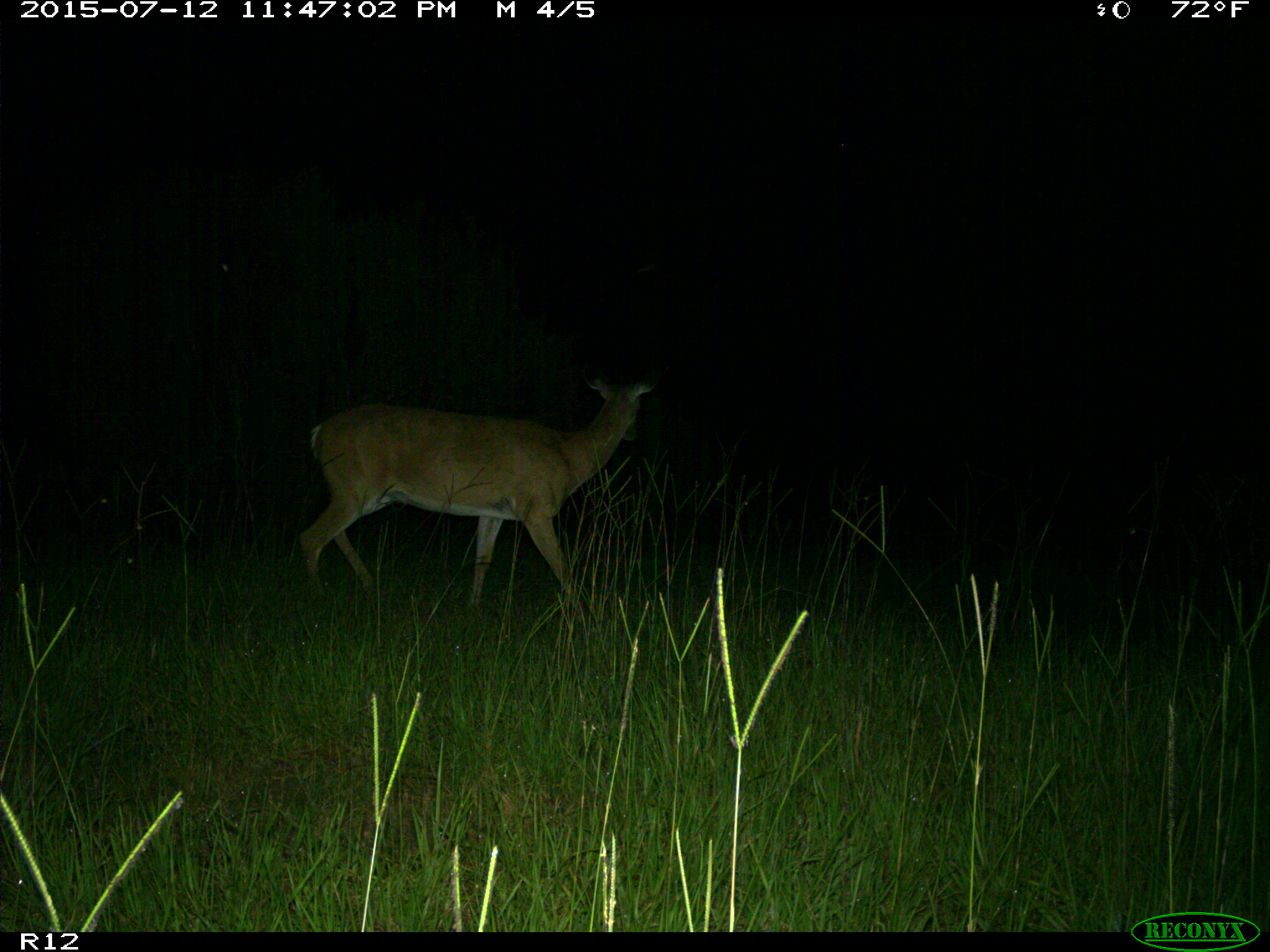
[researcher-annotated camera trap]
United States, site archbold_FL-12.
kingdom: Animalia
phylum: Chordata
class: Mammalia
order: Artiodactyla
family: Cervidae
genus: Odocoileus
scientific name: Odocoileus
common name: deer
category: unidentified deer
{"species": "unidentified deer (deer) (Odocoileus)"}